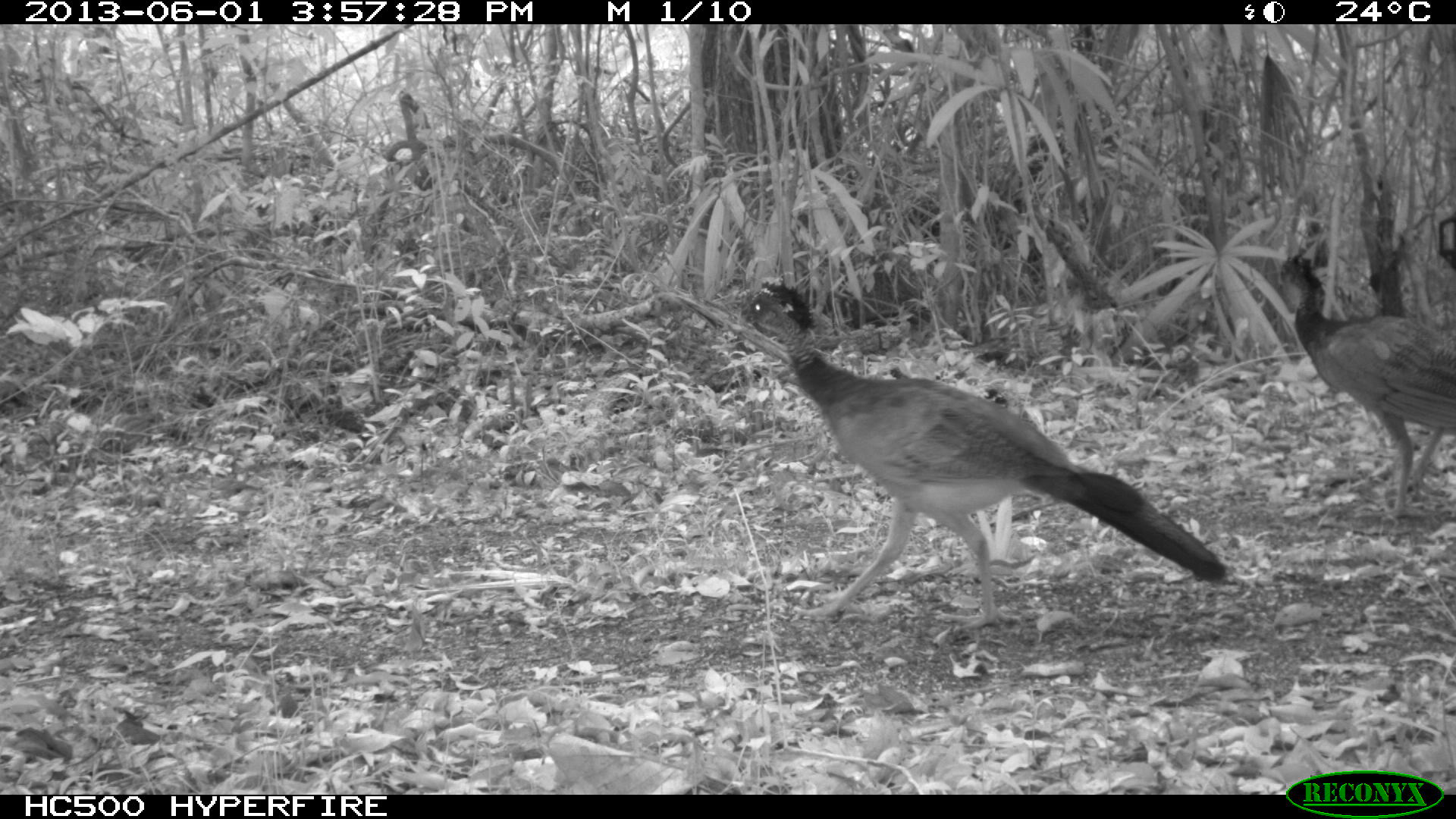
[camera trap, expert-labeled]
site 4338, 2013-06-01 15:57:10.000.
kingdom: Animalia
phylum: Chordata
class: Aves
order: Galliformes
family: Cracidae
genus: Crax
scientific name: Crax rubra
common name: great curassow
Crax rubra (great curassow), count 3, sex female.